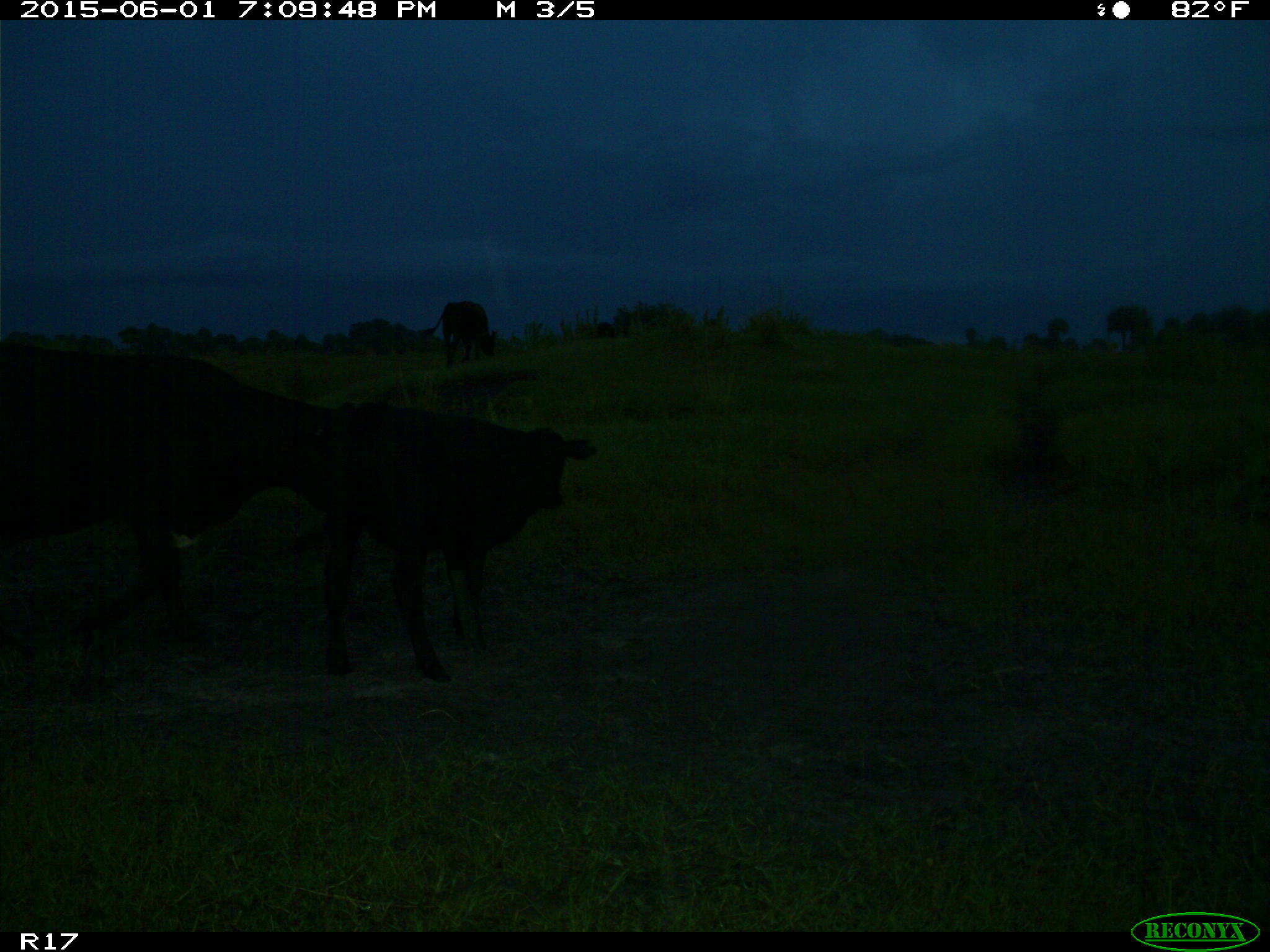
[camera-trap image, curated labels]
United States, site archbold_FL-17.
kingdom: Animalia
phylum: Chordata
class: Mammalia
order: Artiodactyla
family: Bovidae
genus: Bos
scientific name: Bos taurus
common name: domestic cow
Bos taurus (domestic cow).